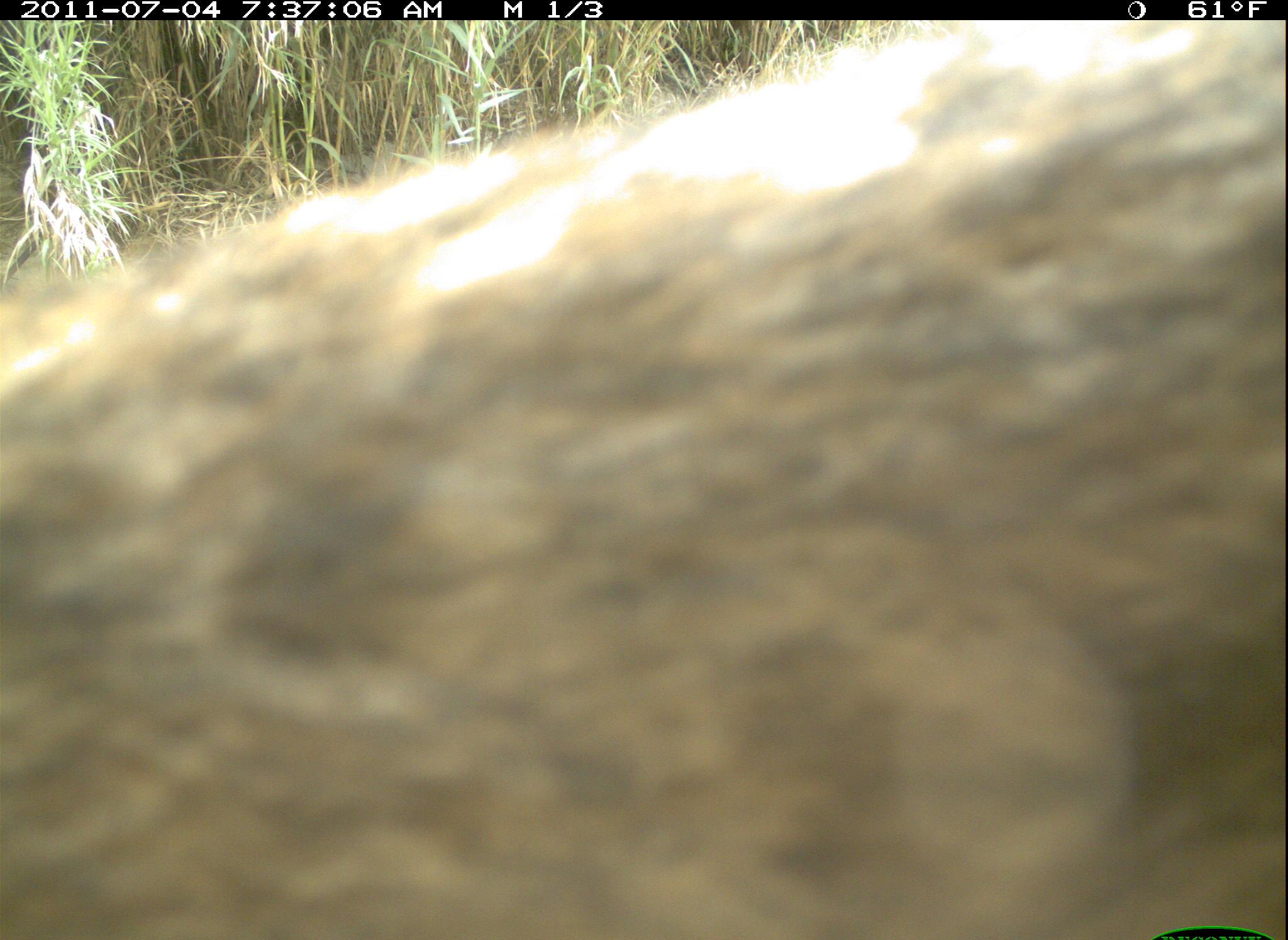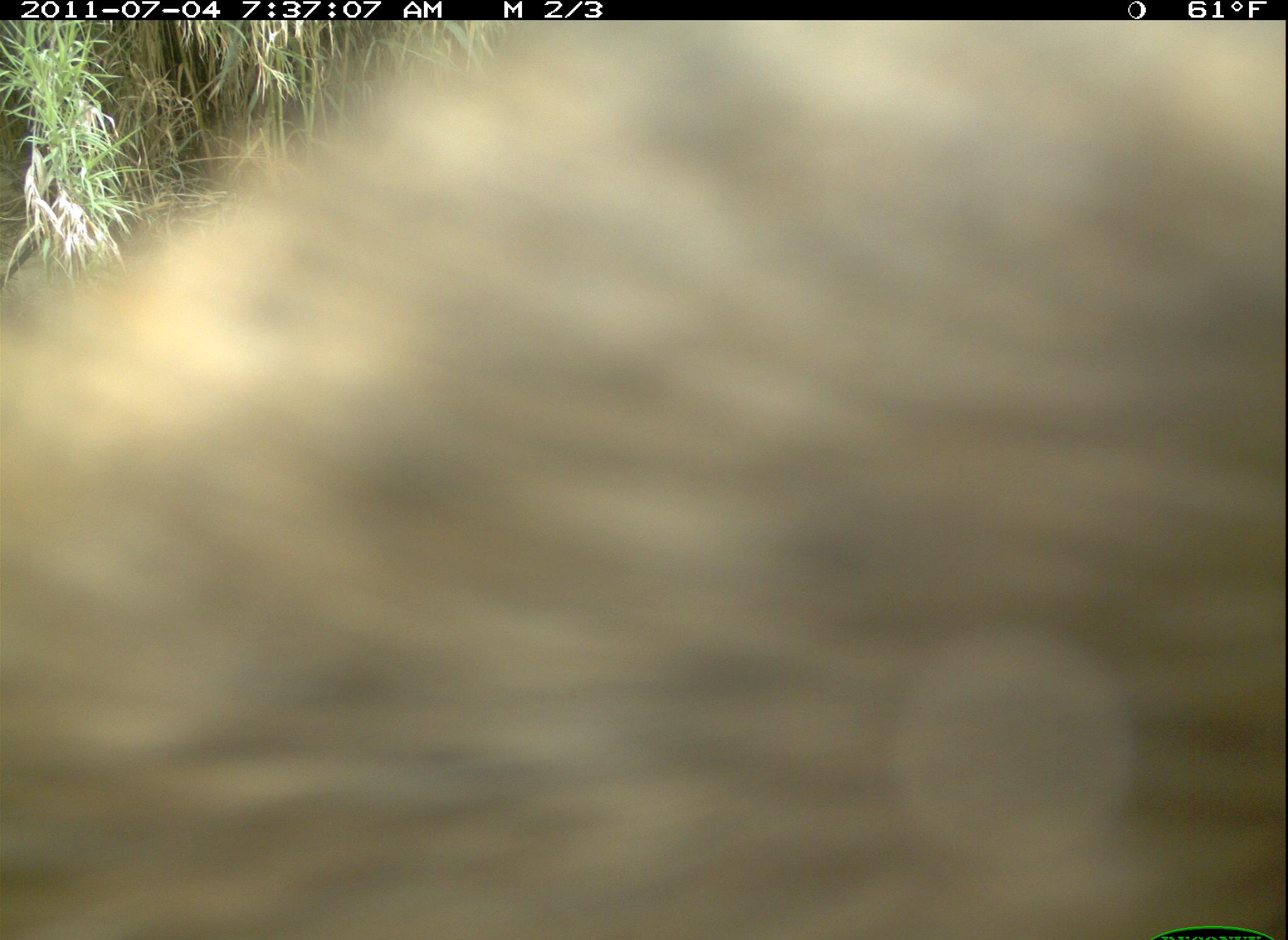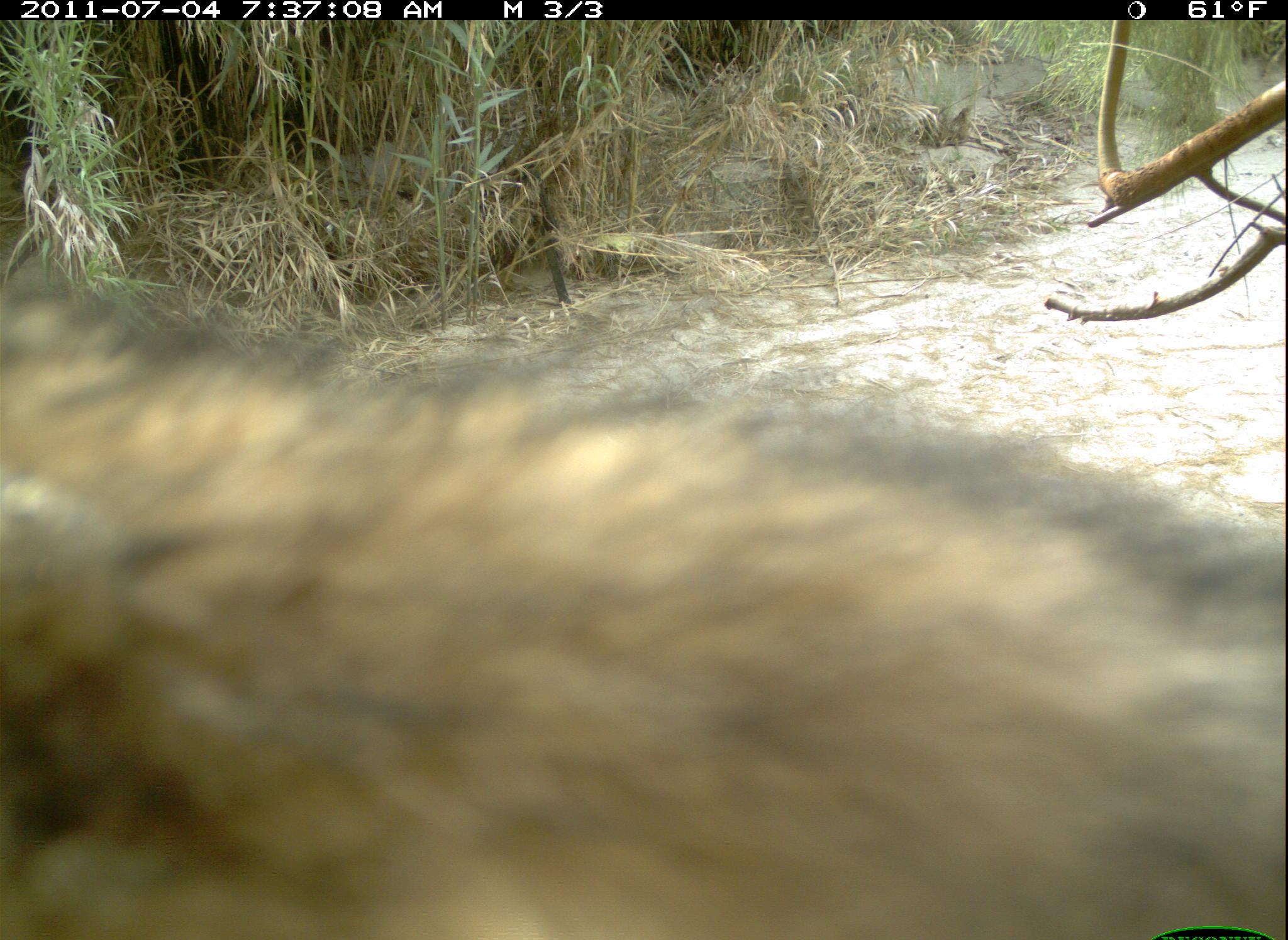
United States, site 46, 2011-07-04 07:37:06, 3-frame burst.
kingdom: Animalia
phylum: Chordata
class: Mammalia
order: Carnivora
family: Canidae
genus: Canis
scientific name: Canis latrans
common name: coyote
Coyote (Canis latrans).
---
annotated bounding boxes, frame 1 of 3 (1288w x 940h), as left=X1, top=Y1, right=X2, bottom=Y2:
coyote: left=6, top=21, right=1285, bottom=937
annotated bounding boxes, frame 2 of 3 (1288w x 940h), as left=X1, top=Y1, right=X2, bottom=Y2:
coyote: left=85, top=32, right=1253, bottom=926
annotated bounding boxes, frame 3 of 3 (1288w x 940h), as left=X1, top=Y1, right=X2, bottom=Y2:
coyote: left=2, top=238, right=1286, bottom=940